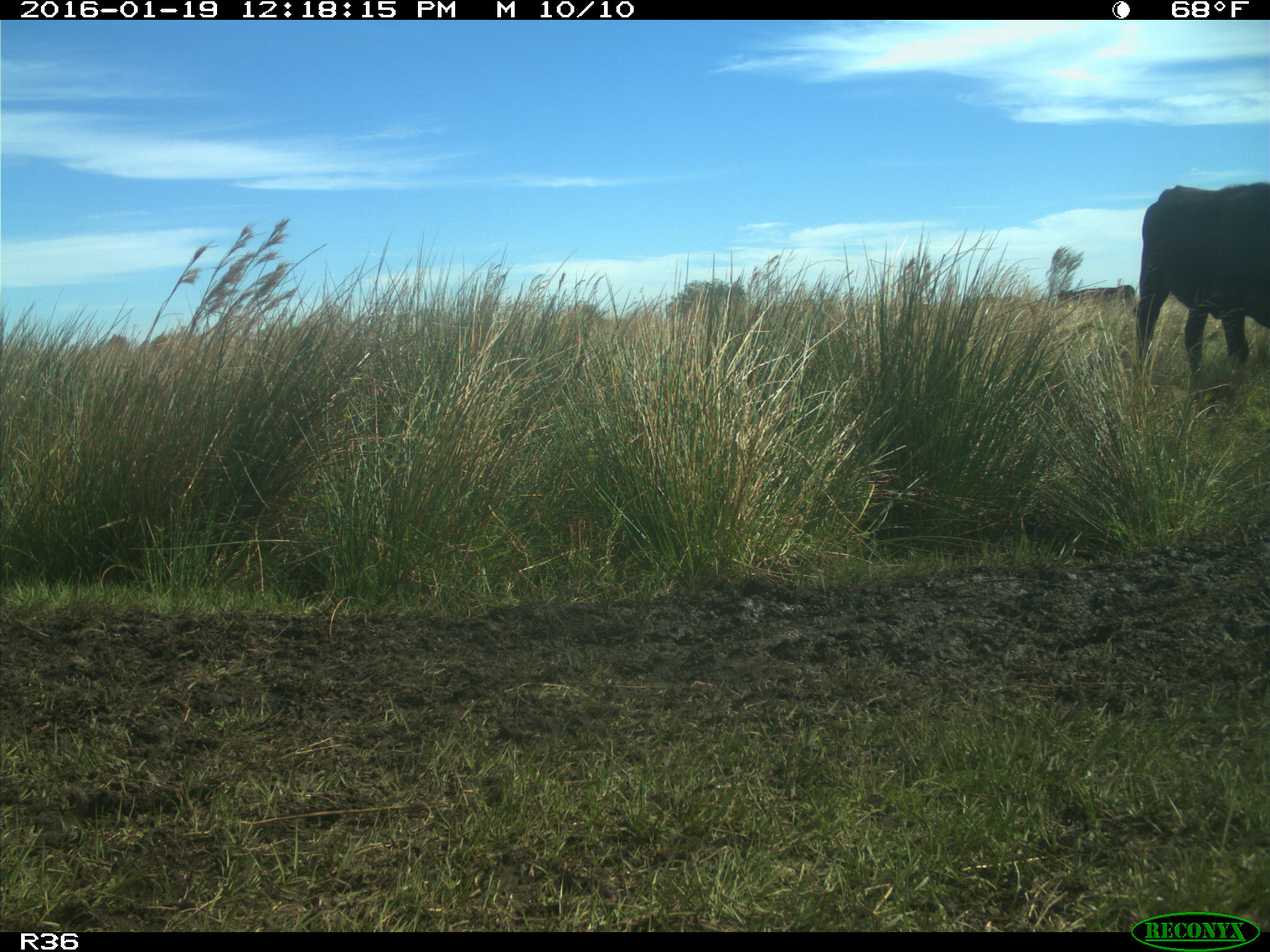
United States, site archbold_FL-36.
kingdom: Animalia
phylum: Chordata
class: Mammalia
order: Artiodactyla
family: Bovidae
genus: Bos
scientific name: Bos taurus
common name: domestic cow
Bos taurus (domestic cow).